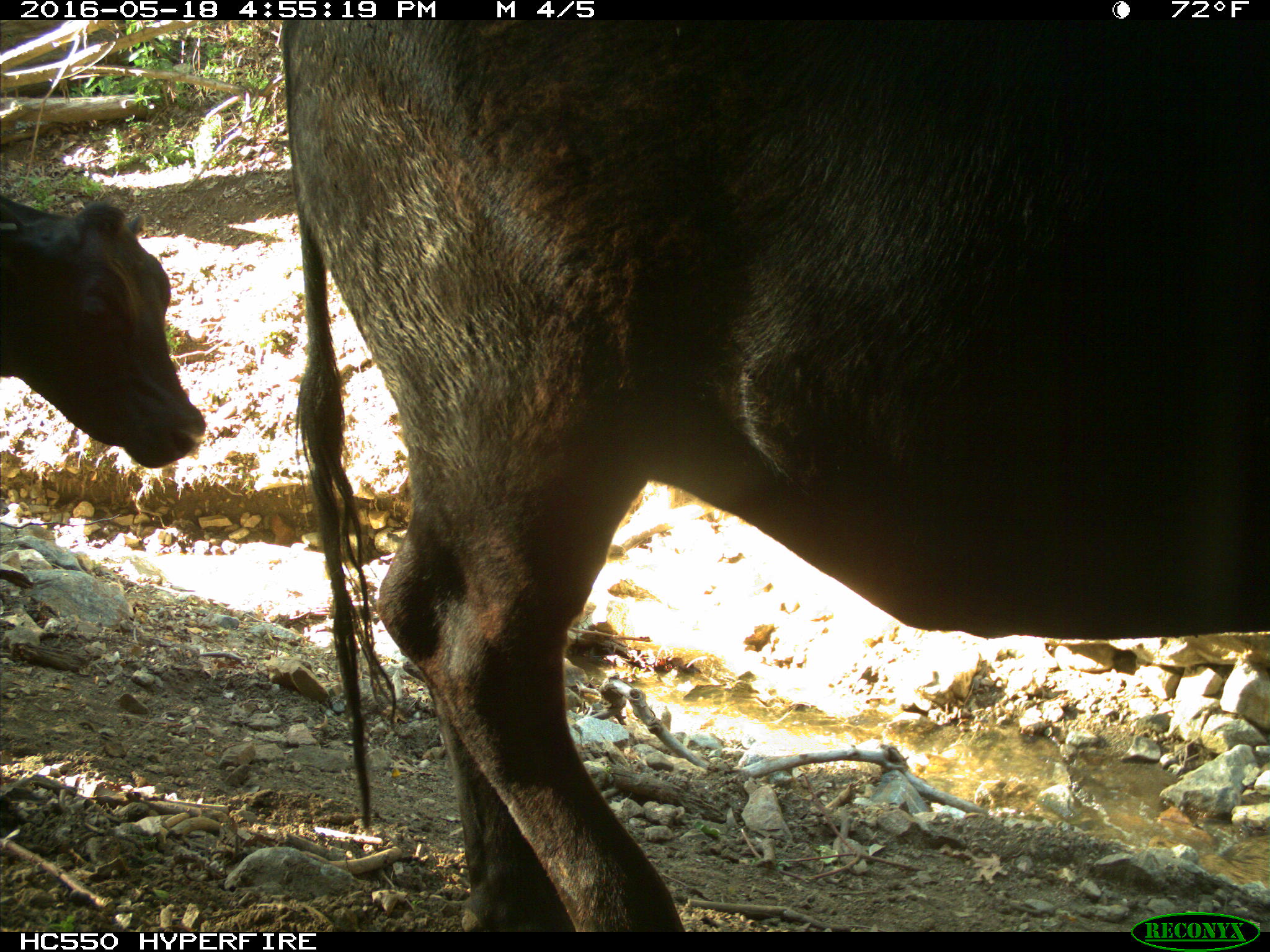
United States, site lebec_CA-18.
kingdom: Animalia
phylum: Chordata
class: Mammalia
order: Artiodactyla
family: Bovidae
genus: Bos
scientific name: Bos taurus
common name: domestic cow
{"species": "Bos taurus (domestic cow)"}